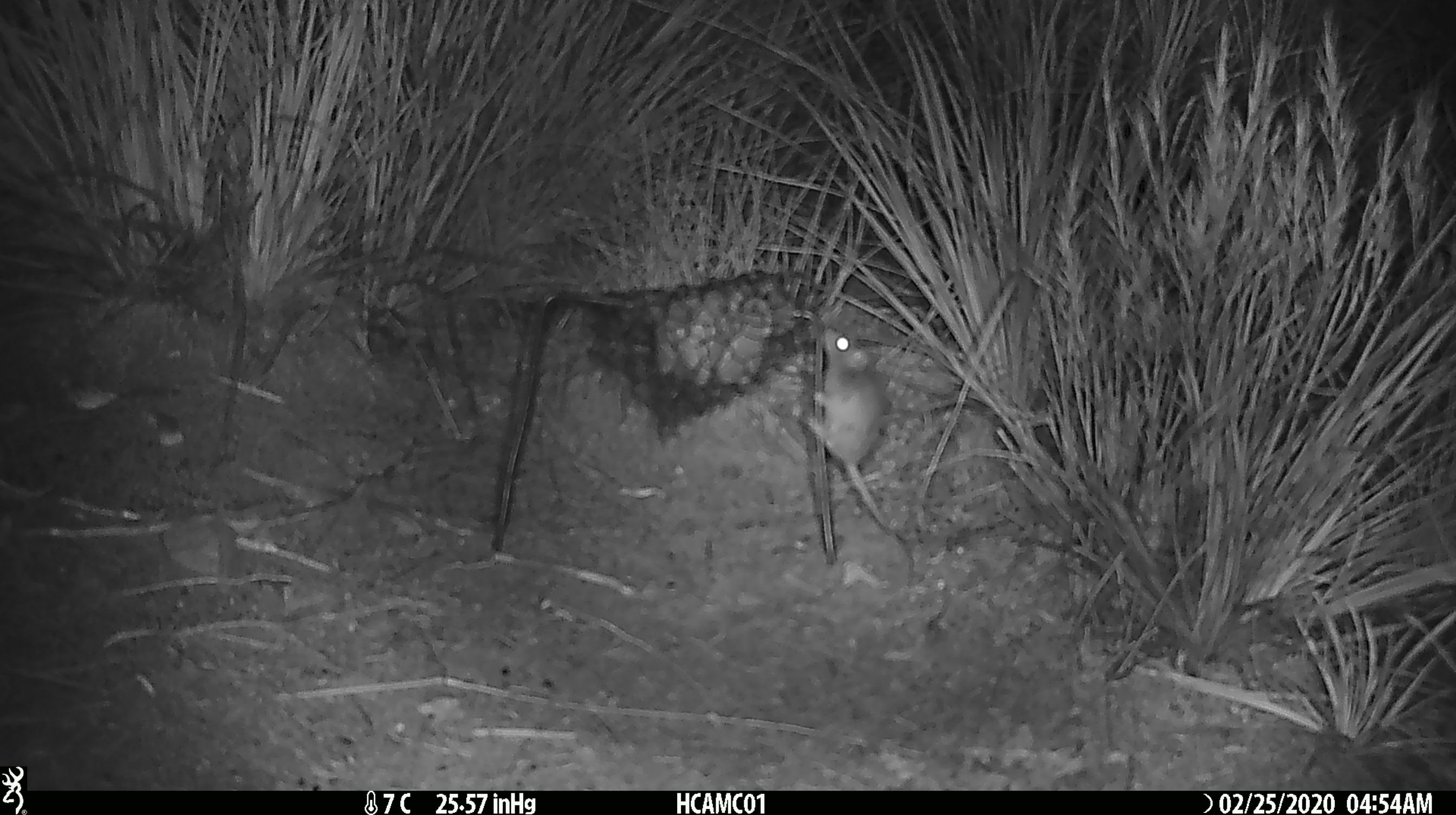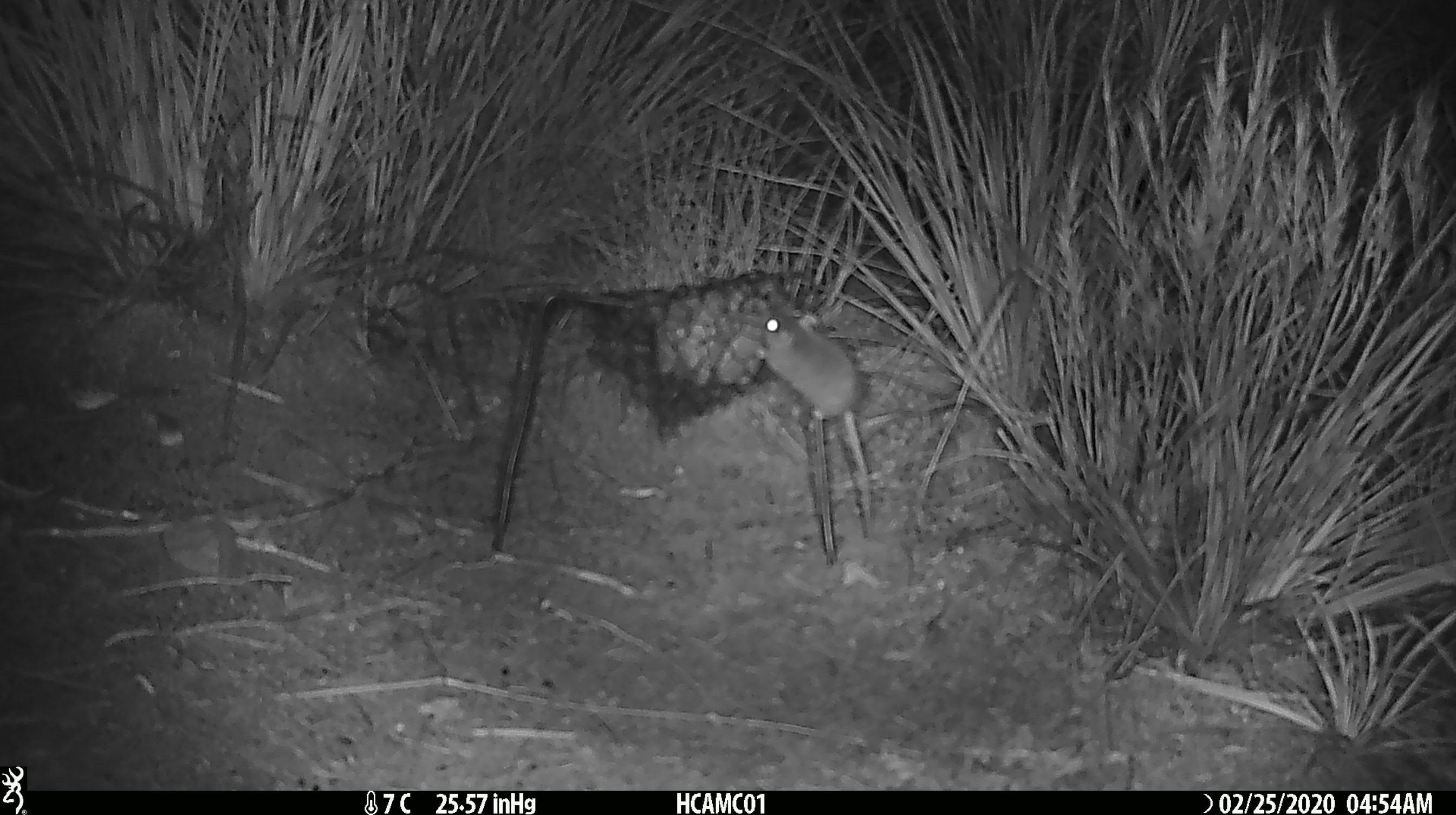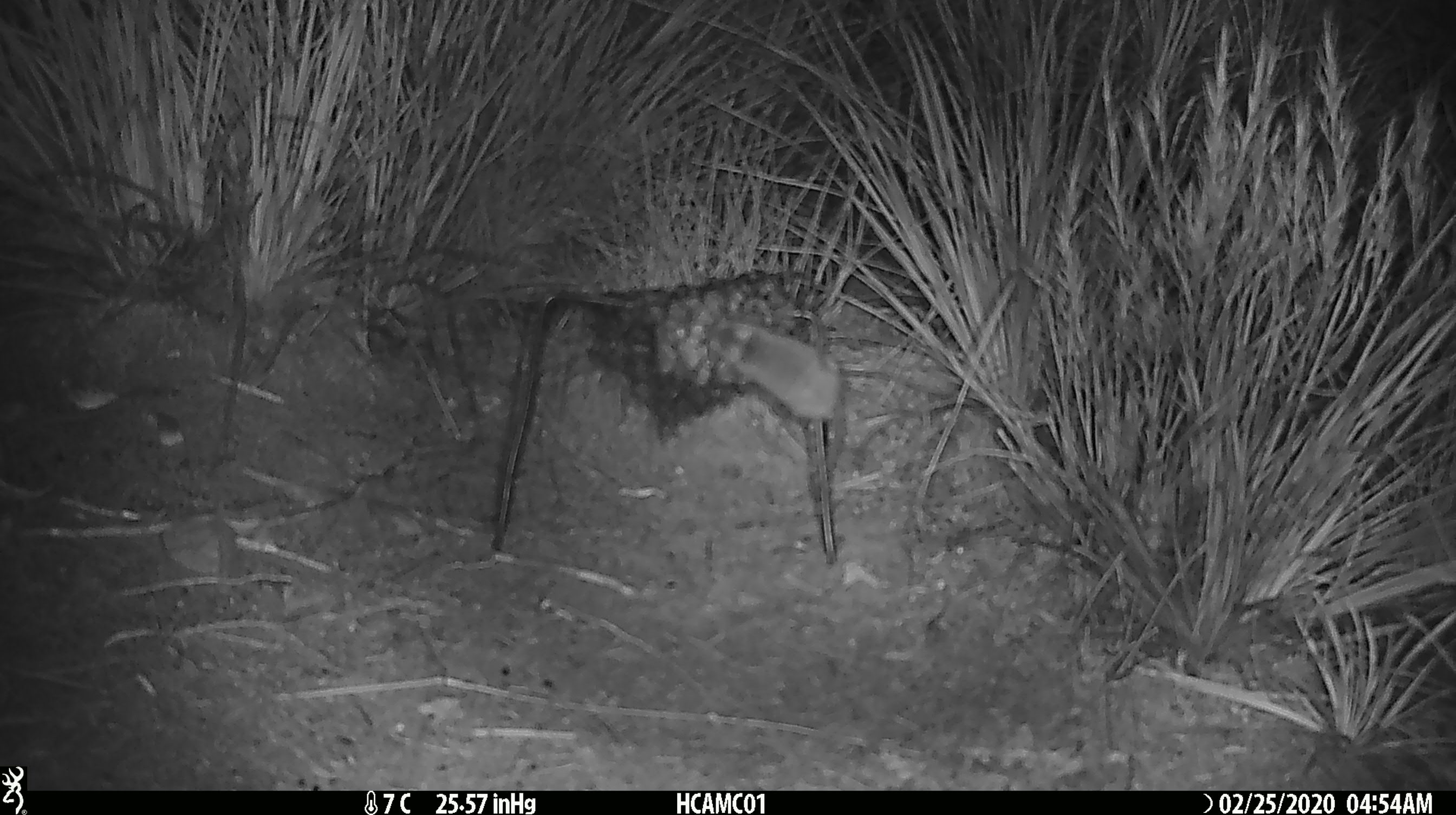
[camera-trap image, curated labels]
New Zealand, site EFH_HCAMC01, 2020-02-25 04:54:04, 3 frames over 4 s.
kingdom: Animalia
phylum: Chordata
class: Mammalia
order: Rodentia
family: Muridae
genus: Mus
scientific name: Mus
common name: mouse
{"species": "mouse (Mus)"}